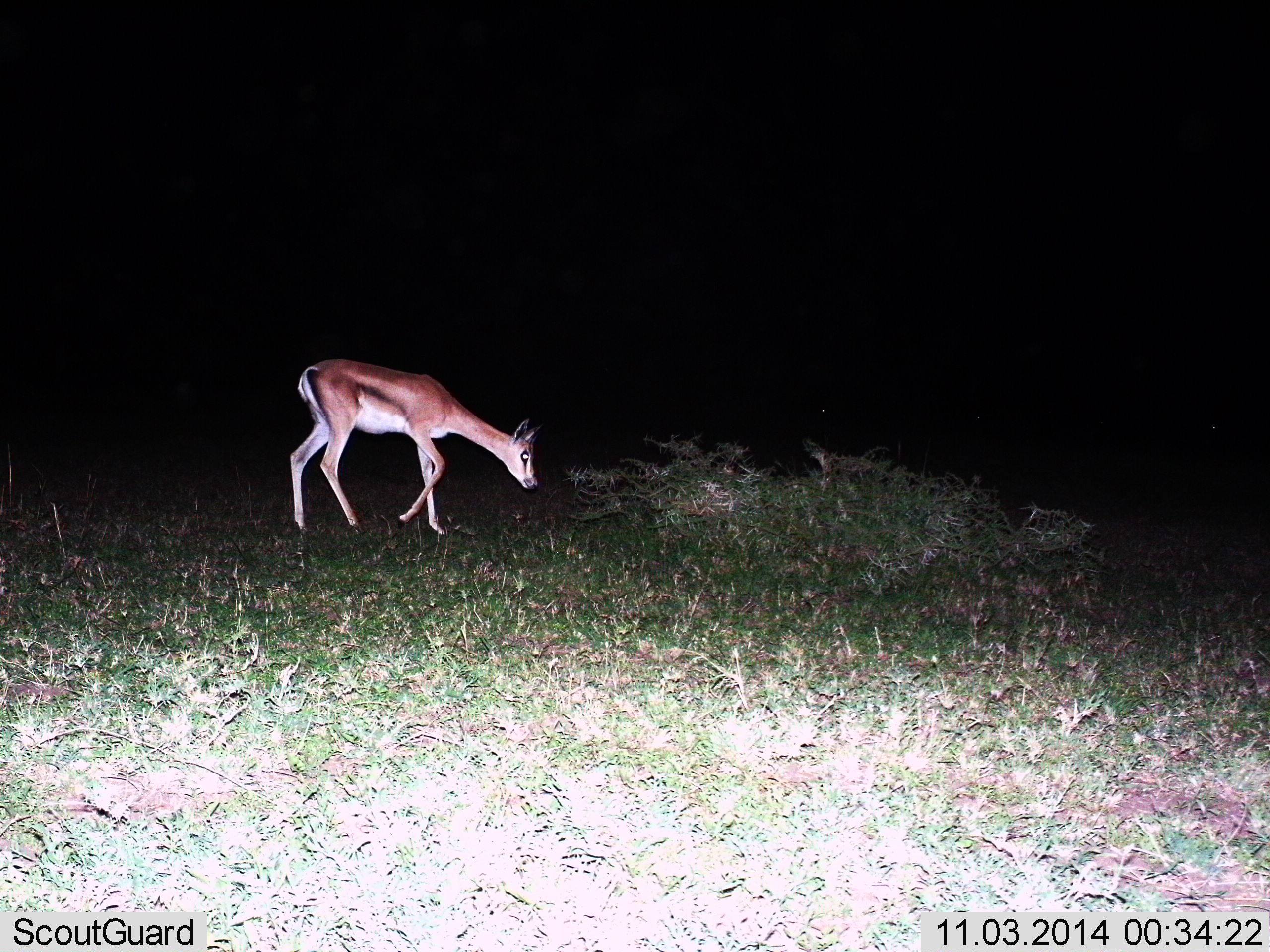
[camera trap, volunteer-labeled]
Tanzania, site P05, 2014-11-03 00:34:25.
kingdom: Animalia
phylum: Chordata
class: Mammalia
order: Artiodactyla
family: Bovidae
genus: Nanger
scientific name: Nanger granti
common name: grant's gazelle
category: gazellegrants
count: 1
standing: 10%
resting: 0%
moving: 40%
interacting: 0%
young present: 0%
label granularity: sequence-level